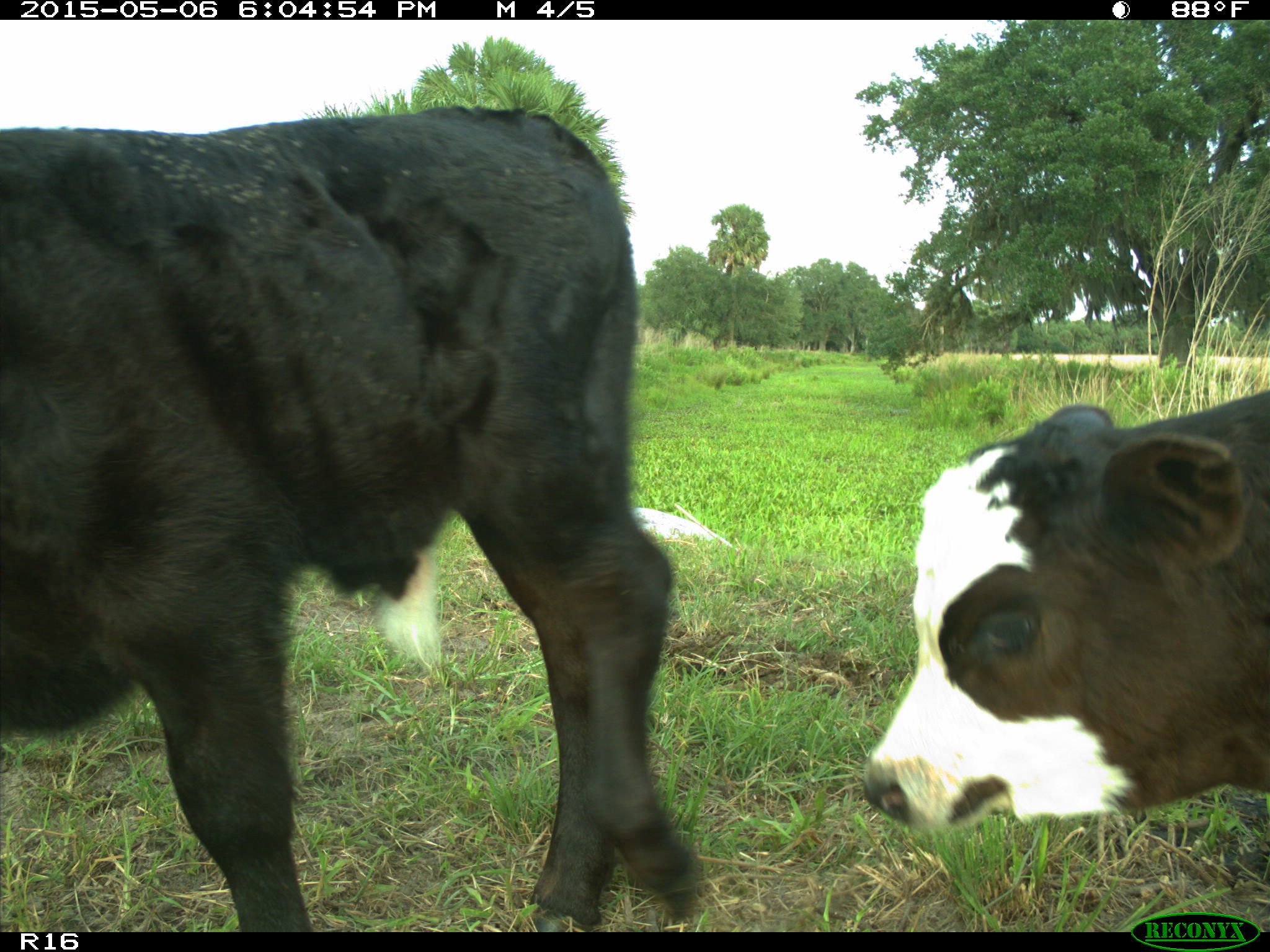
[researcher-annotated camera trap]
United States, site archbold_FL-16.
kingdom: Animalia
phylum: Chordata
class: Mammalia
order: Artiodactyla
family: Bovidae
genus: Bos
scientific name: Bos taurus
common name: domestic cow